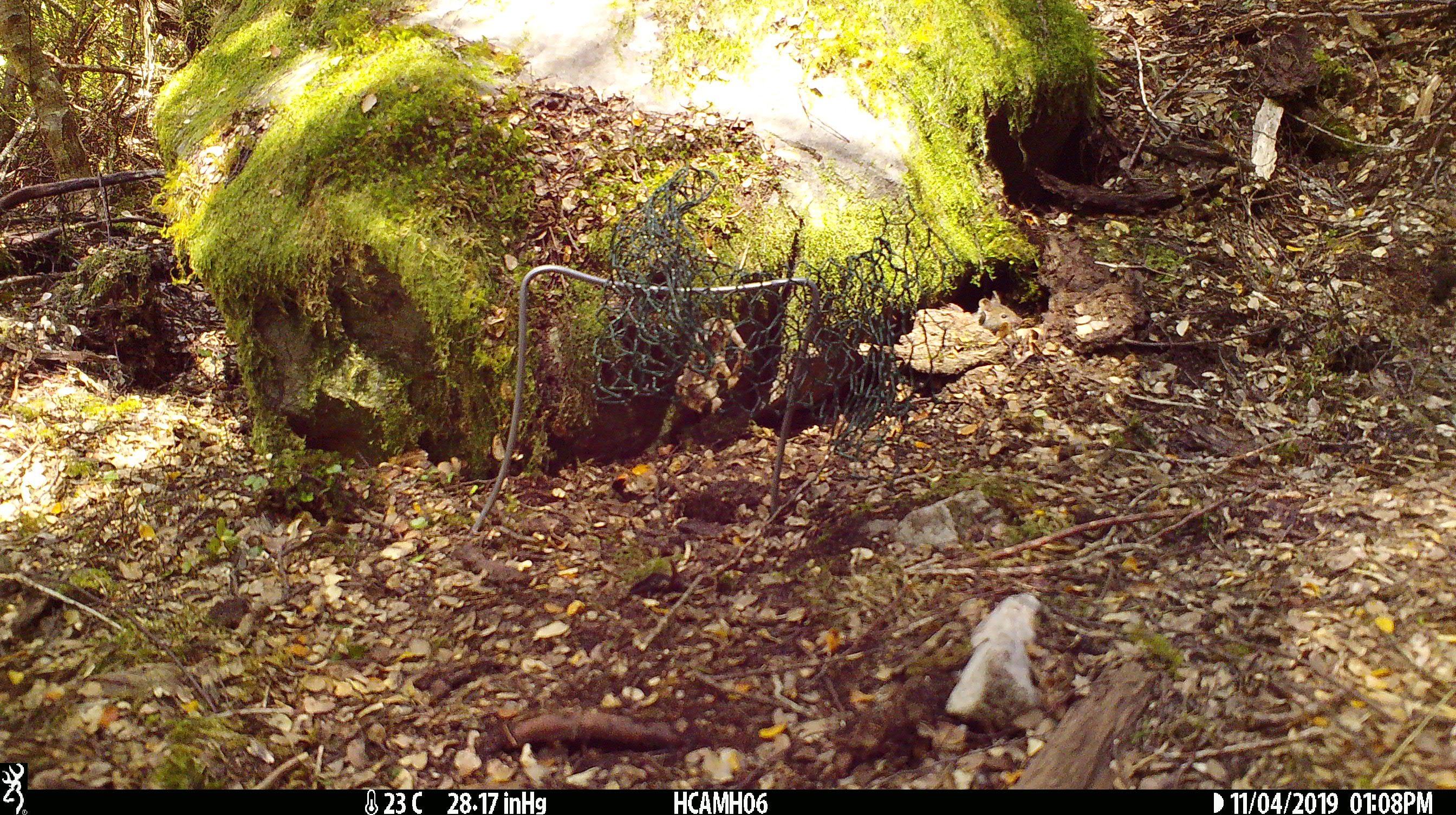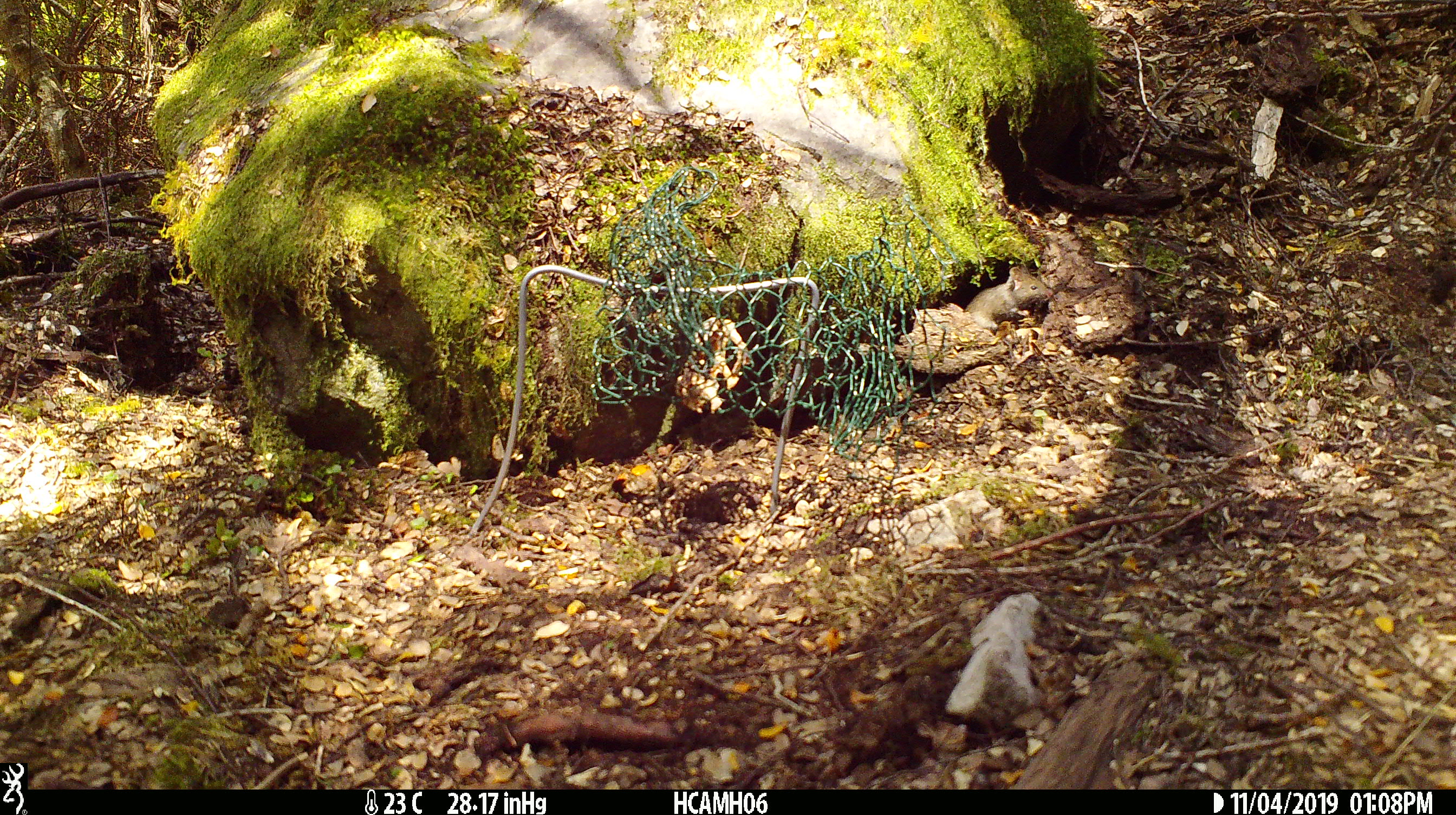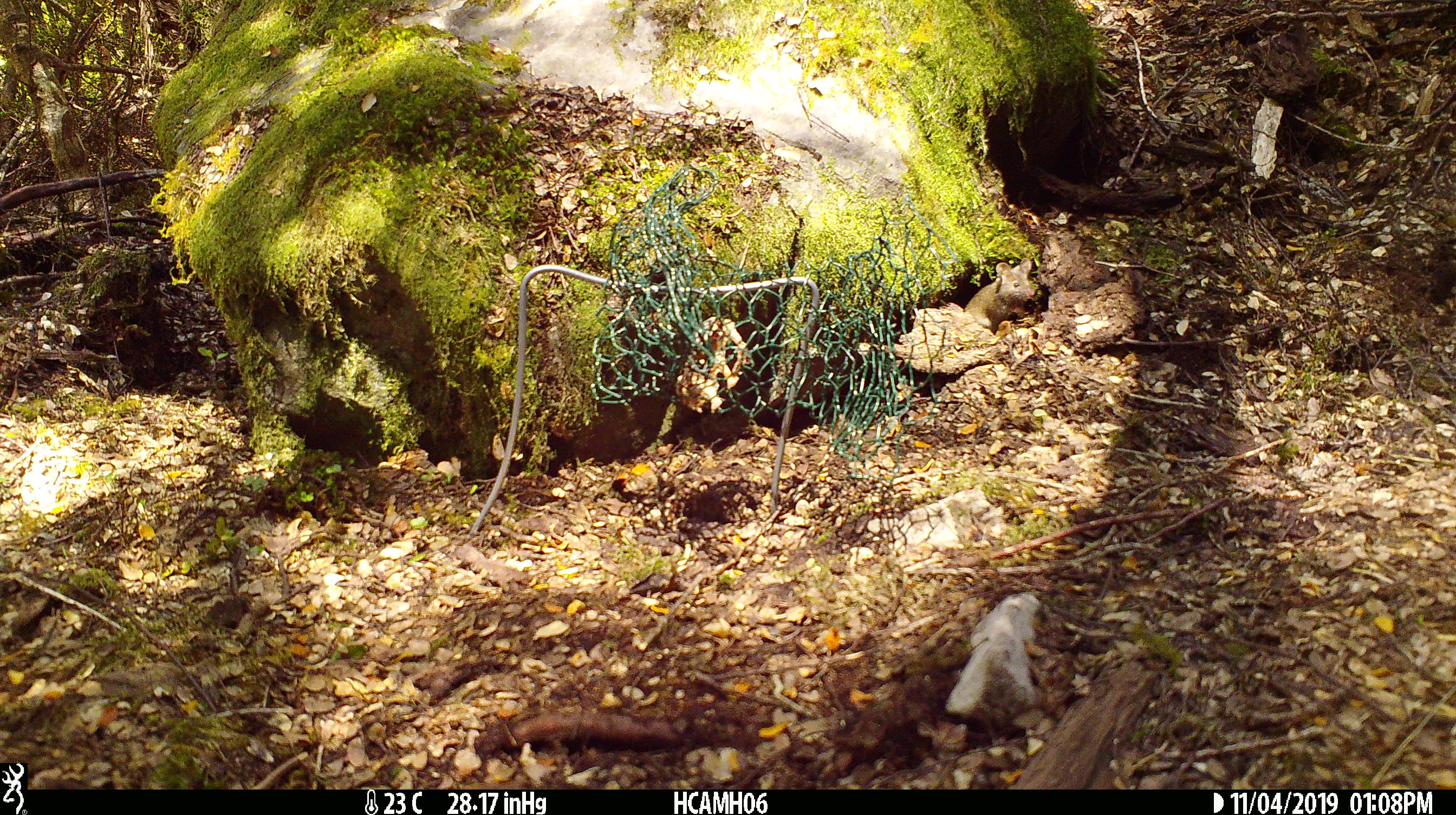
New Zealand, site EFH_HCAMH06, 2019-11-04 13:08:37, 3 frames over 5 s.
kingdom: Animalia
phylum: Chordata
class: Mammalia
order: Rodentia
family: Muridae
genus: Mus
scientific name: Mus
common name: mouse